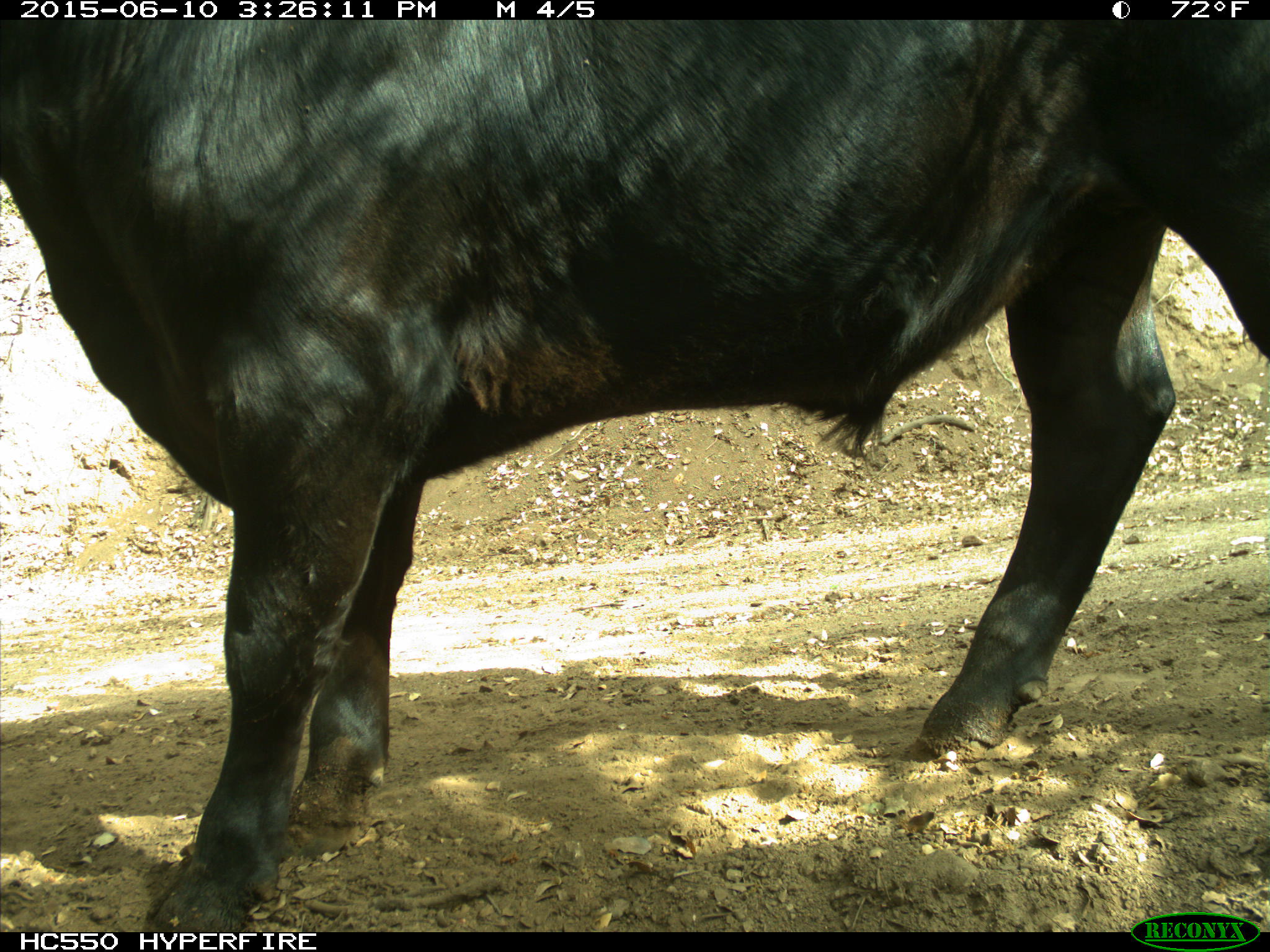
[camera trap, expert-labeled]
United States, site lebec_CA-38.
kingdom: Animalia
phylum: Chordata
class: Mammalia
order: Artiodactyla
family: Bovidae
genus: Bos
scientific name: Bos taurus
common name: domestic cow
Bos taurus (domestic cow).